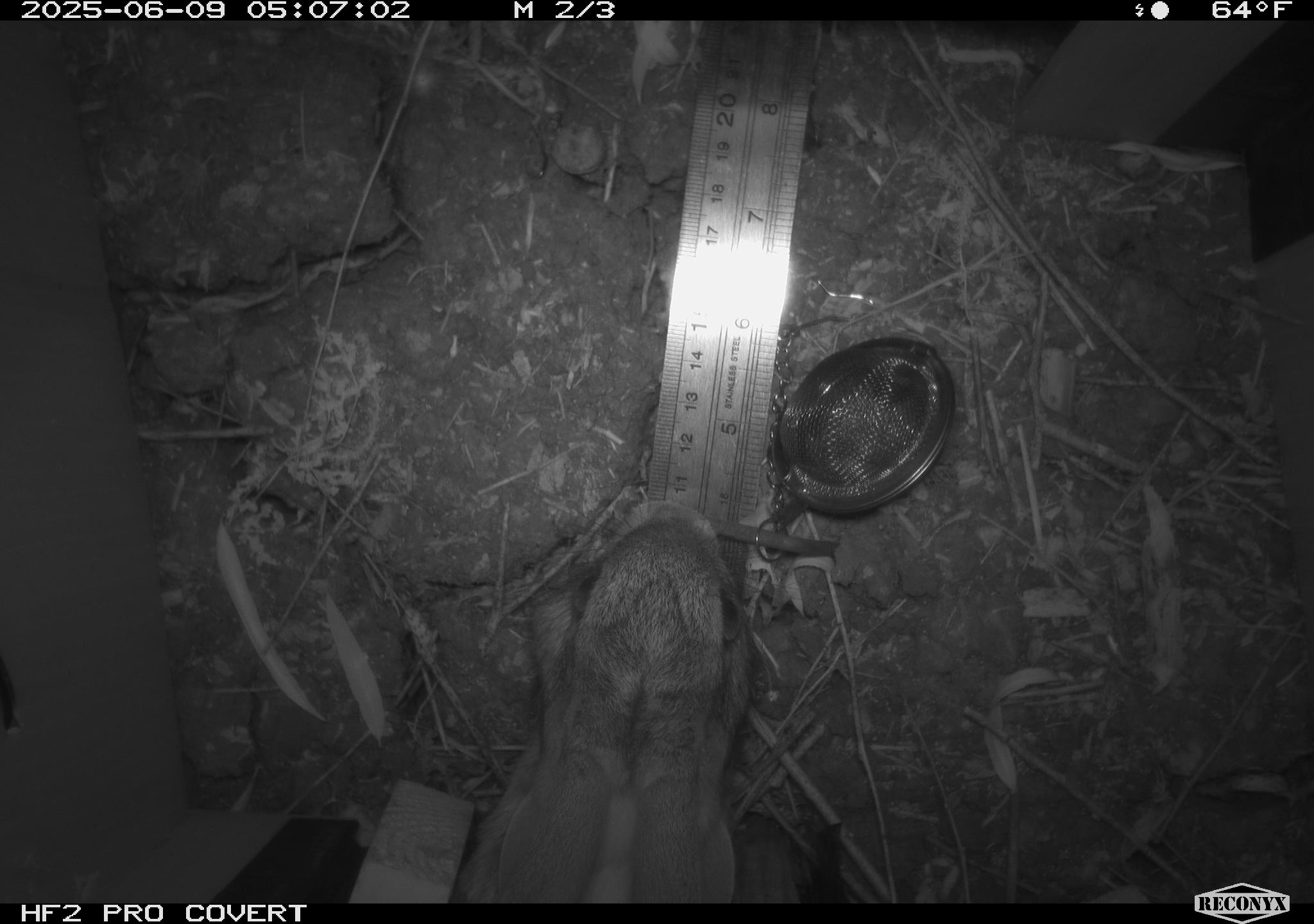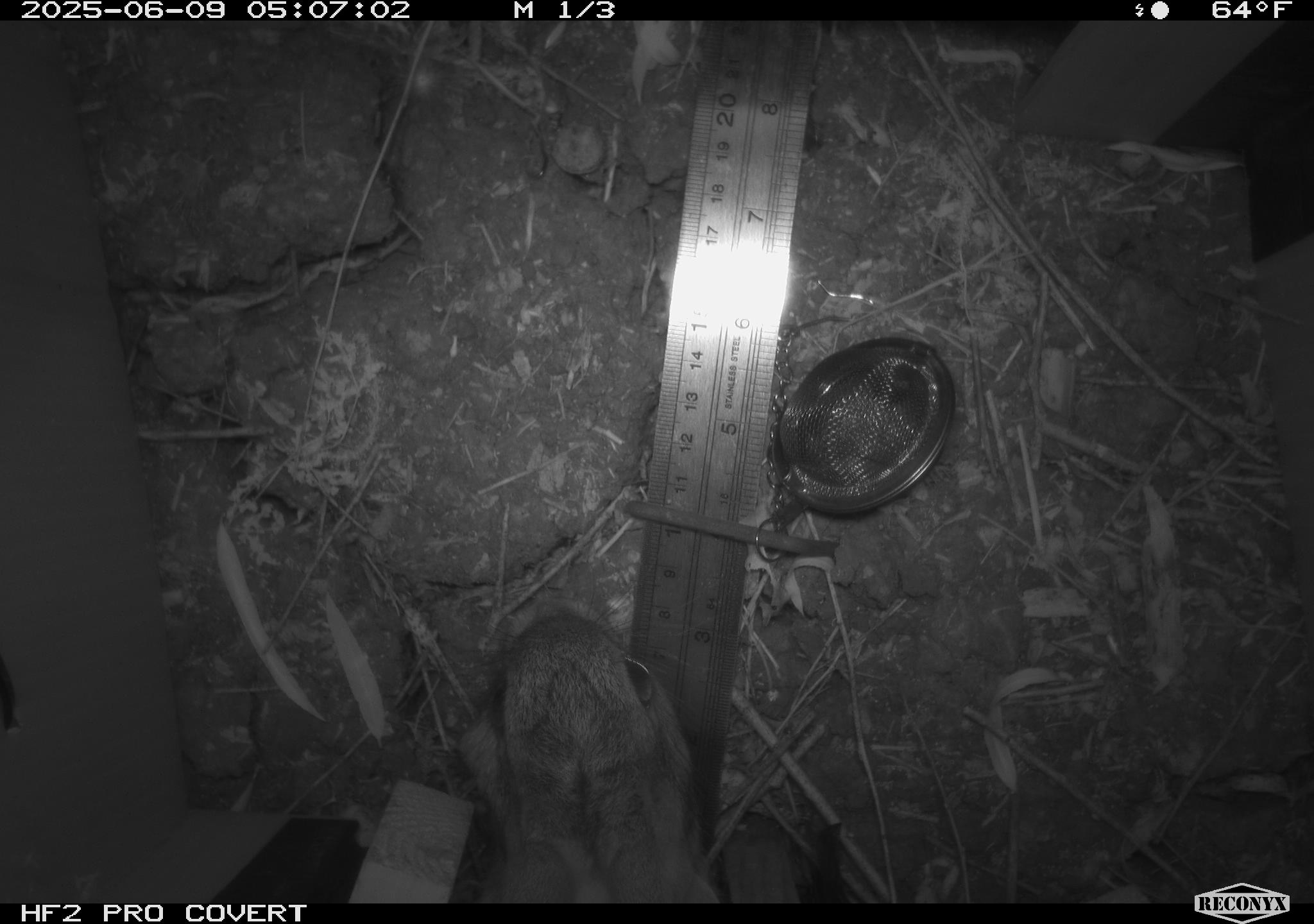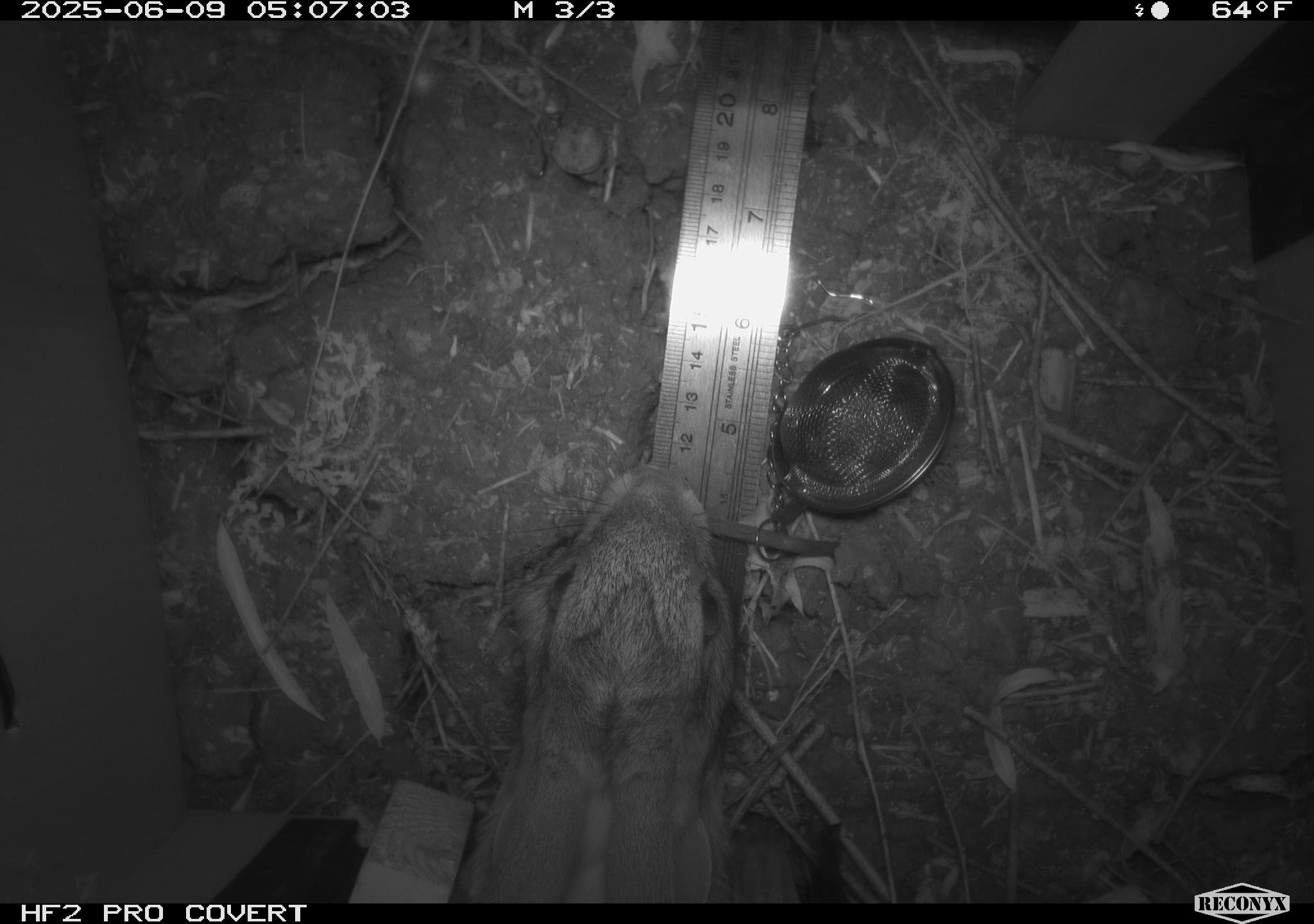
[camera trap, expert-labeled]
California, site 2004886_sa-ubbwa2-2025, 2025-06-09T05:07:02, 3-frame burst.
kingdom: Animalia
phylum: Chordata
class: Mammalia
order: Lagomorpha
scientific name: Lagomorpha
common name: hares, rabbits, and pikas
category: lagomorpha order